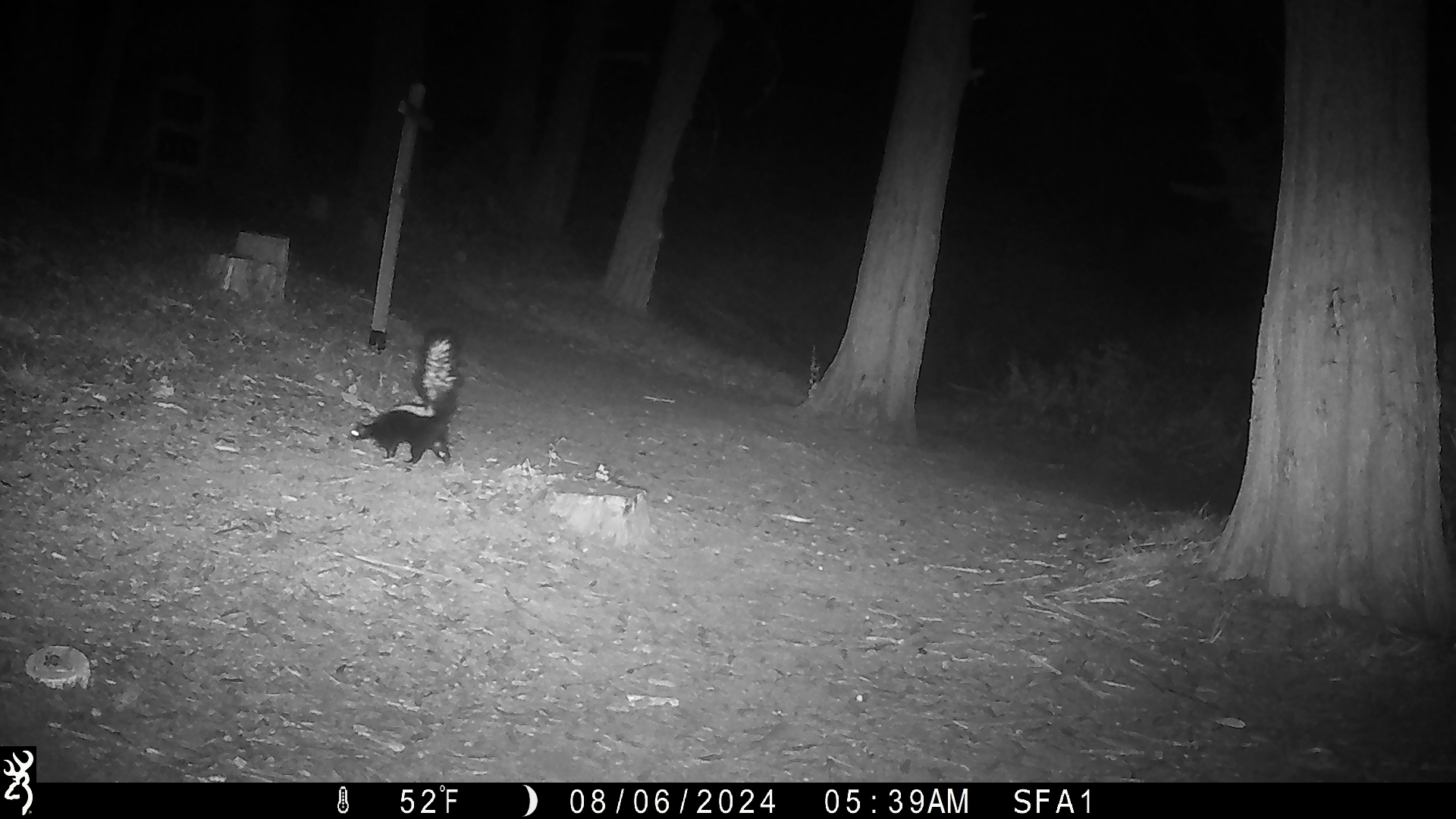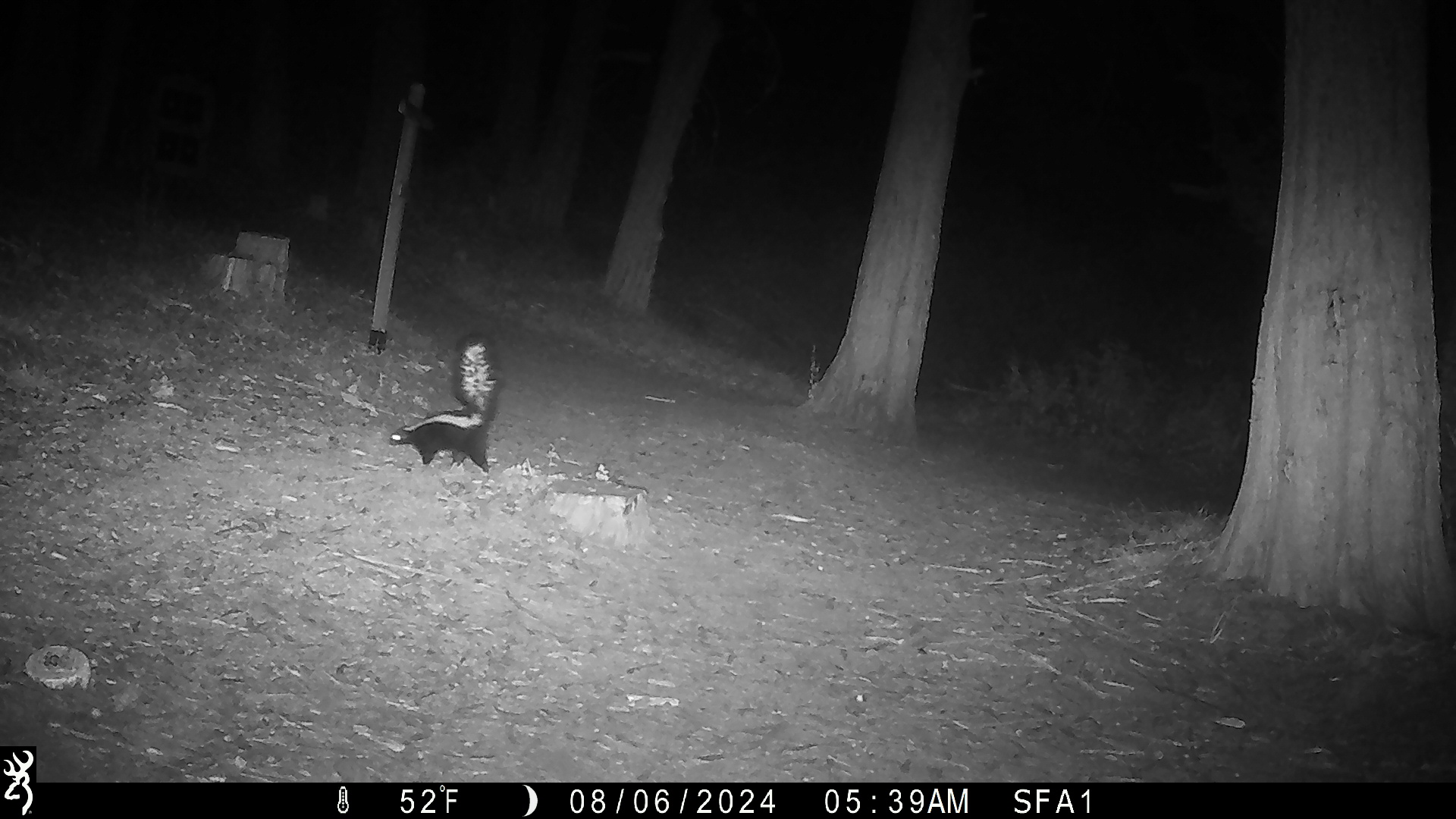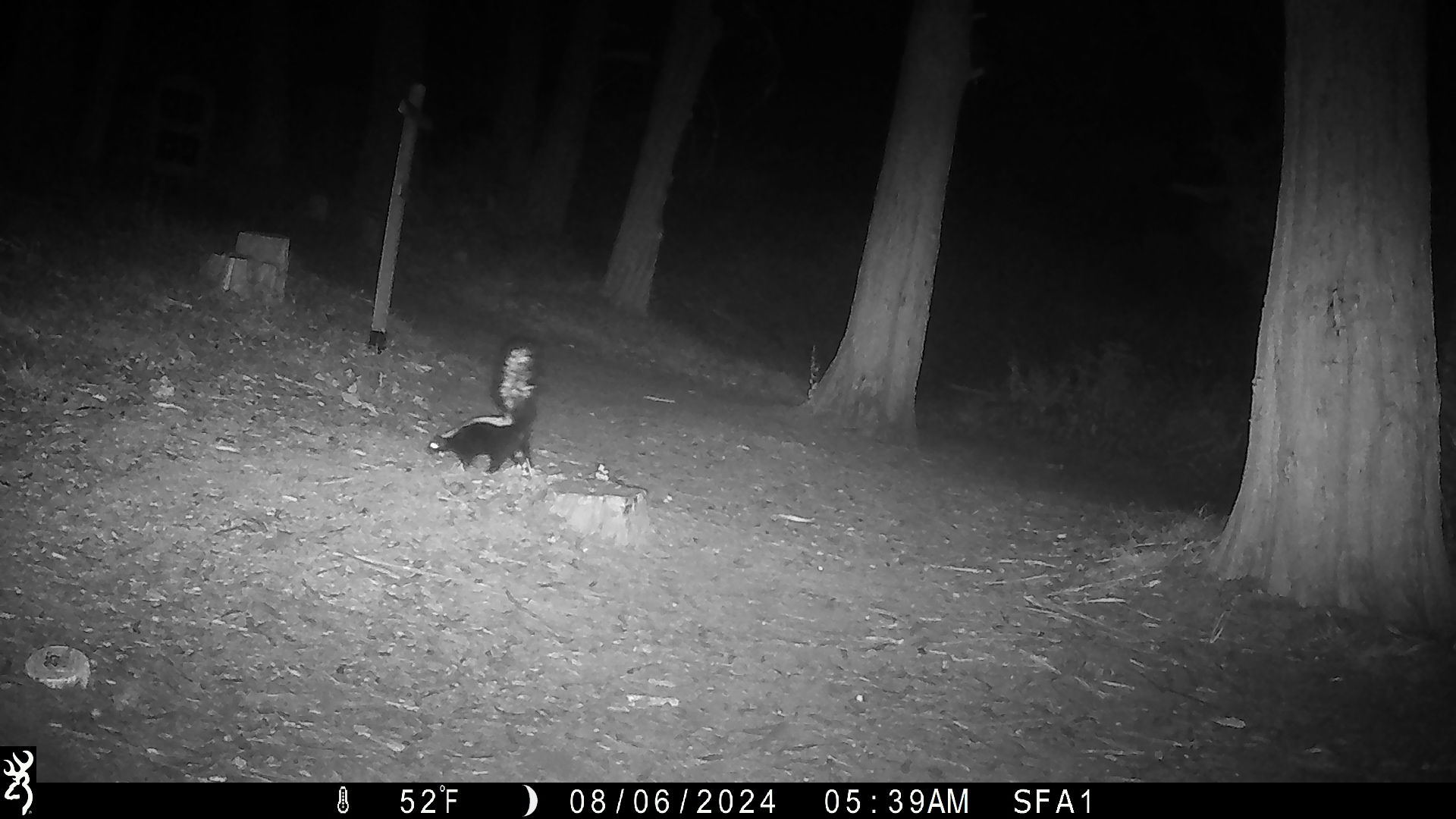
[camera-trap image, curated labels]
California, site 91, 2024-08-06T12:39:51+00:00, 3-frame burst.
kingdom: Animalia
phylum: Chordata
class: Mammalia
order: Carnivora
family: Mephitidae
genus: Mephitis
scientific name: Mephitis mephitis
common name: striped skunk